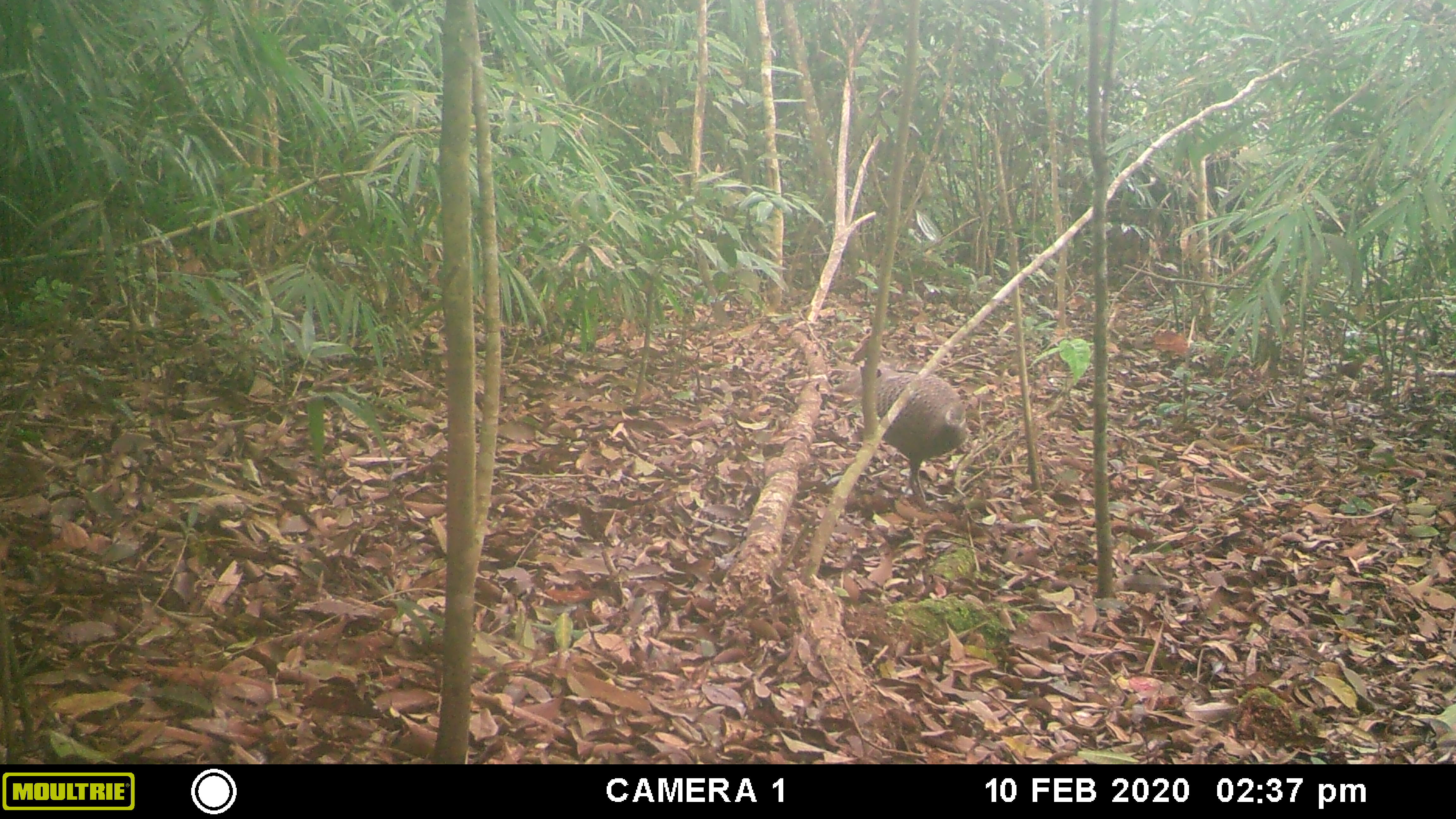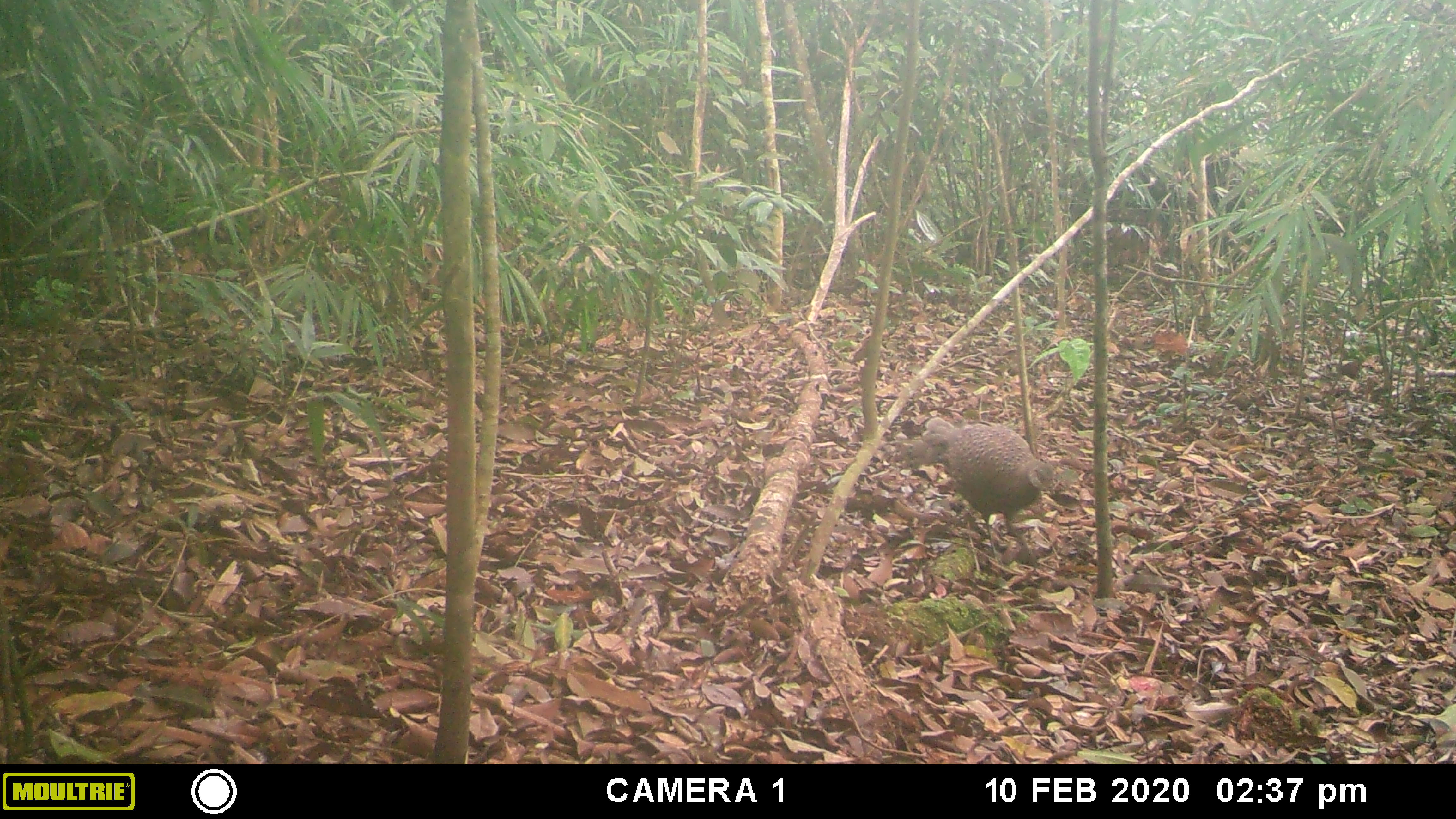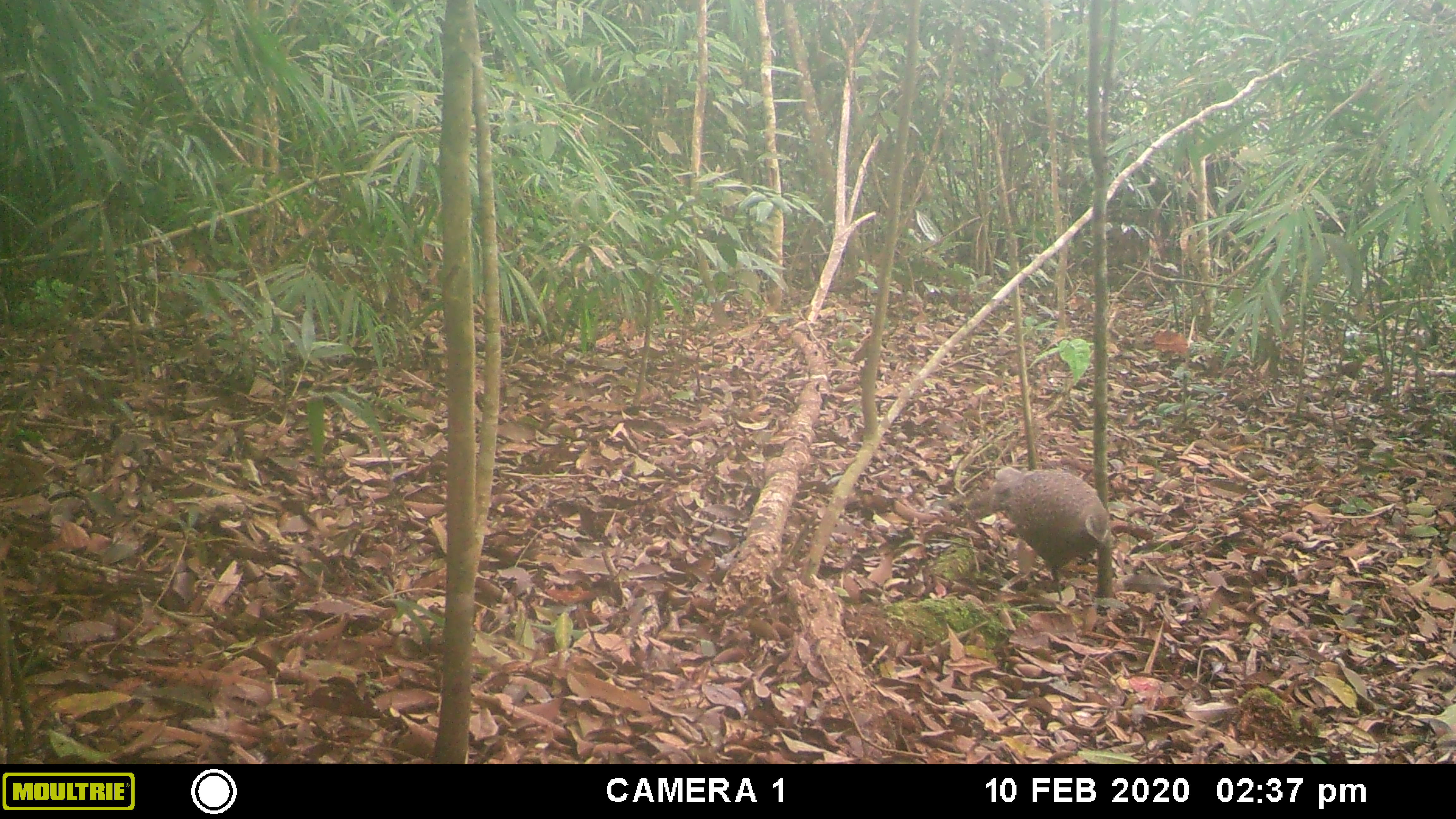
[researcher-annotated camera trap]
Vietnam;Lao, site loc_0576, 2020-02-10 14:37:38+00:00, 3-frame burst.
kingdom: Animalia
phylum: Chordata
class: Aves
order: Galliformes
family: Phasianidae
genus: Polyplectron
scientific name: Polyplectron bicalcaratum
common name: gray peacock-pheasant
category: grey peacock pheasant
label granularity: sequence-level